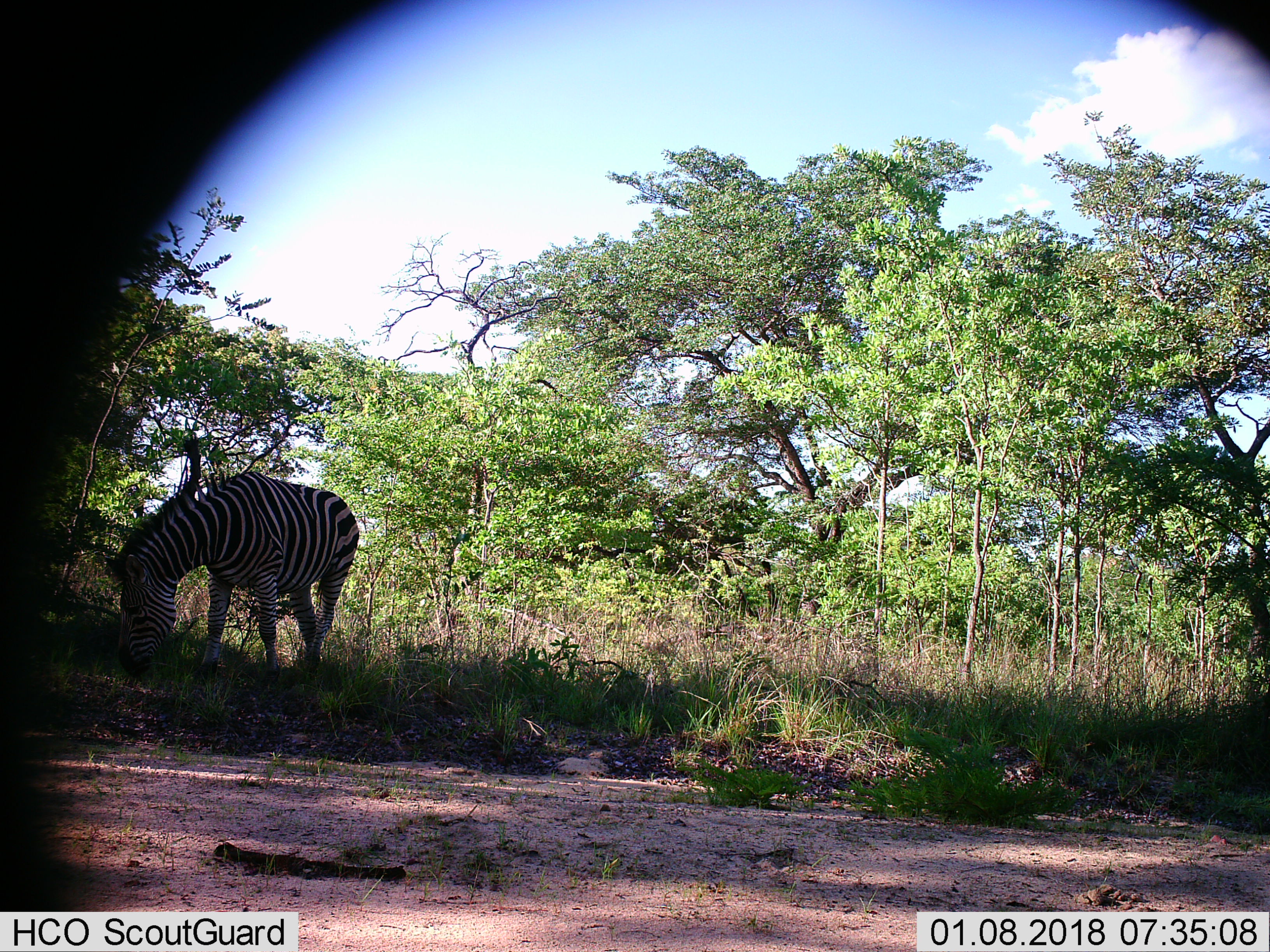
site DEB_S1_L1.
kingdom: Animalia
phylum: Chordata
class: Mammalia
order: Perissodactyla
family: Equidae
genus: Equus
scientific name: Equus quagga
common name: plains zebra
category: zebraplains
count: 1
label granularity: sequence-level